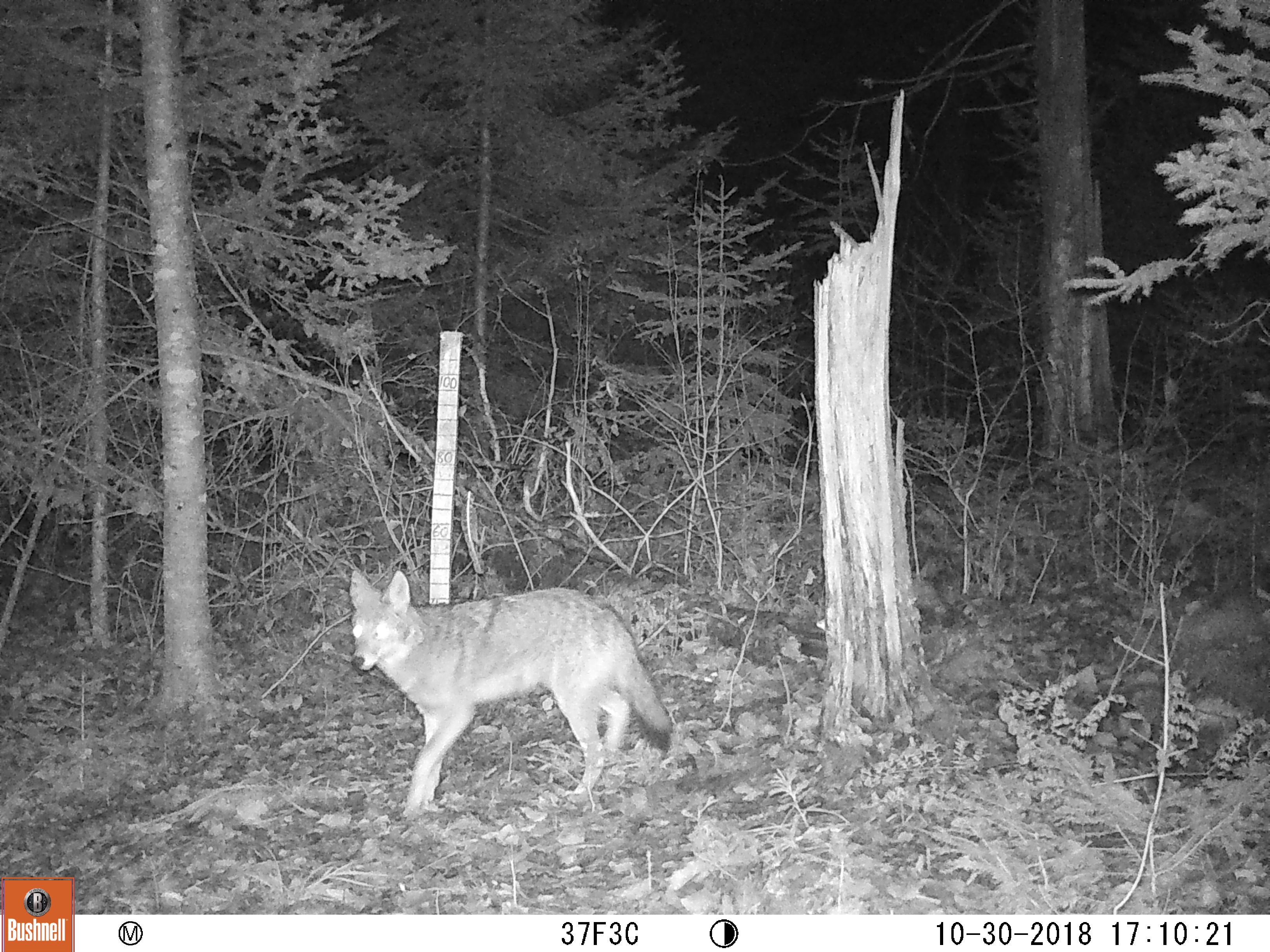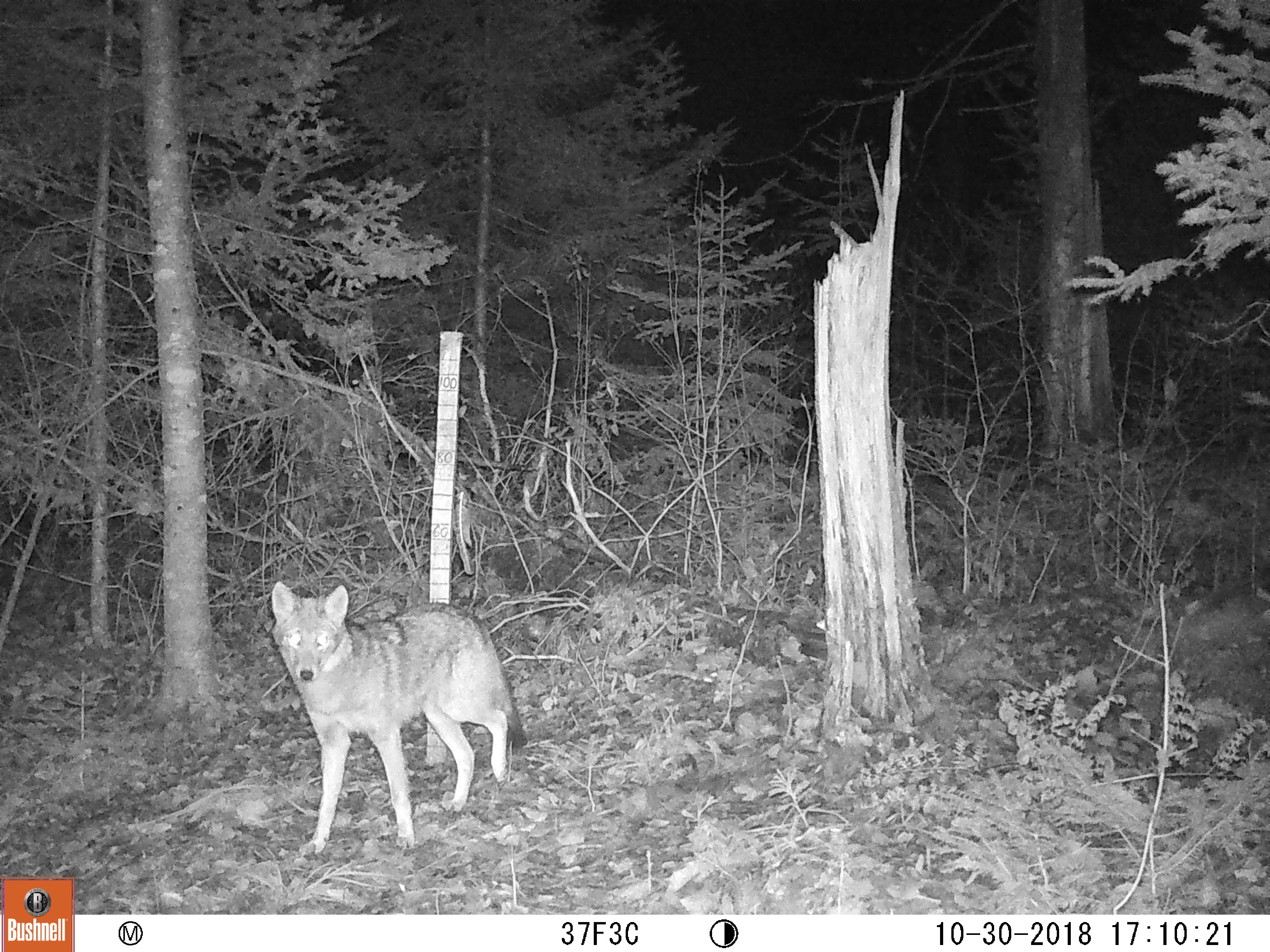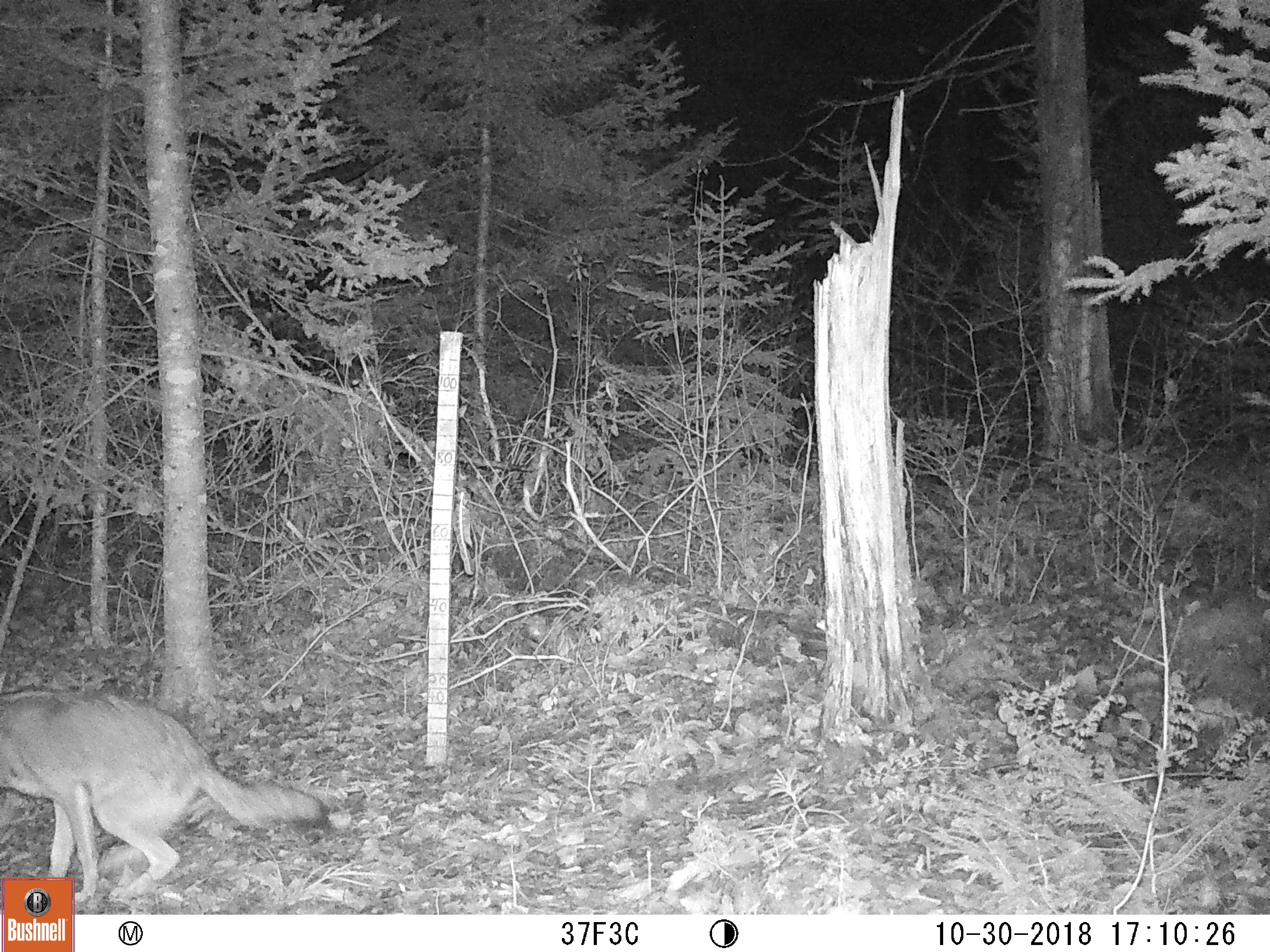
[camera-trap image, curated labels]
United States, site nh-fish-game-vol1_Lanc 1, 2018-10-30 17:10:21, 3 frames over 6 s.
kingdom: Animalia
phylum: Chordata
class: Mammalia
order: Carnivora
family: Canidae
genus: Canis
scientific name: Canis latrans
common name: coyote